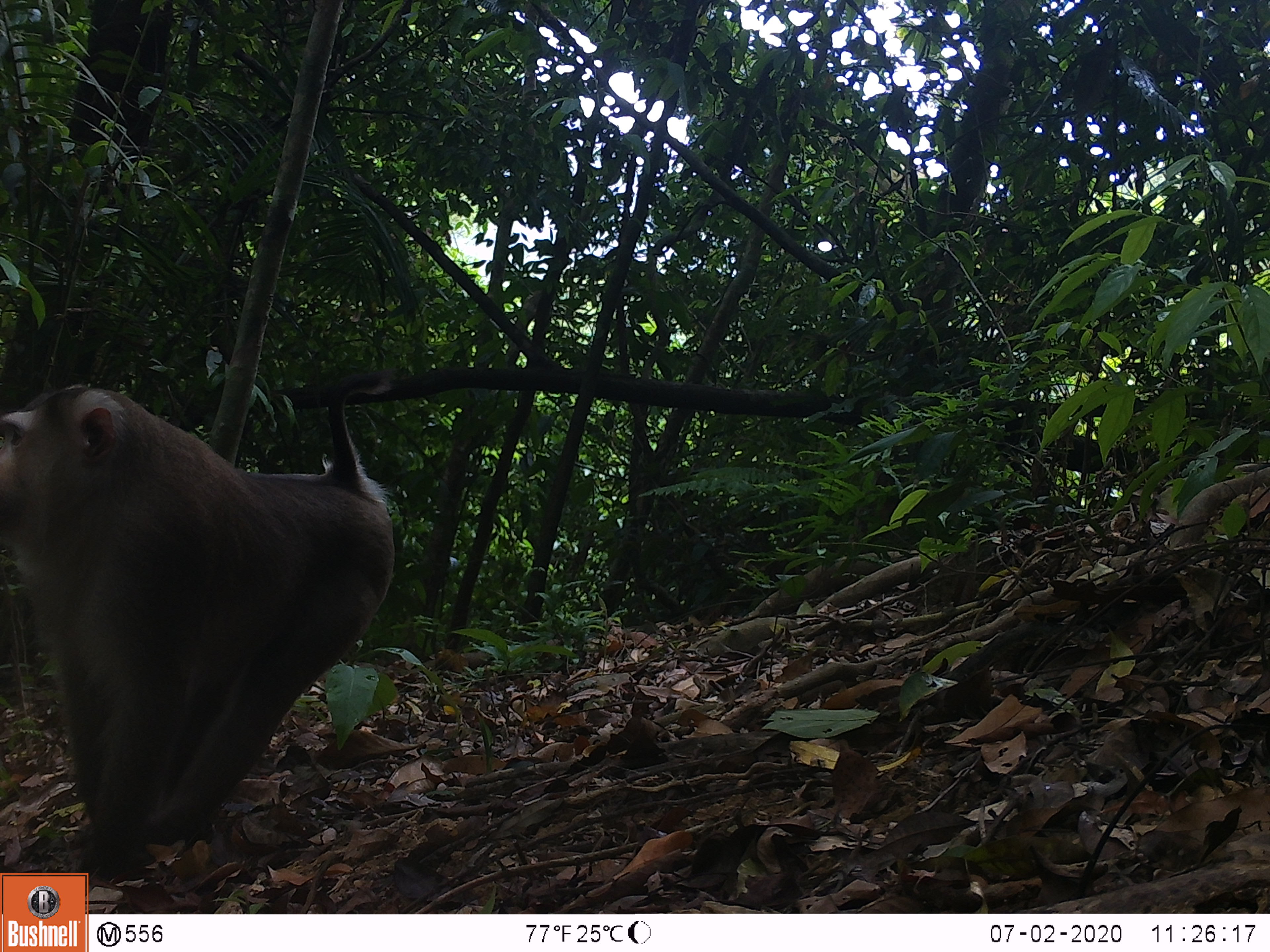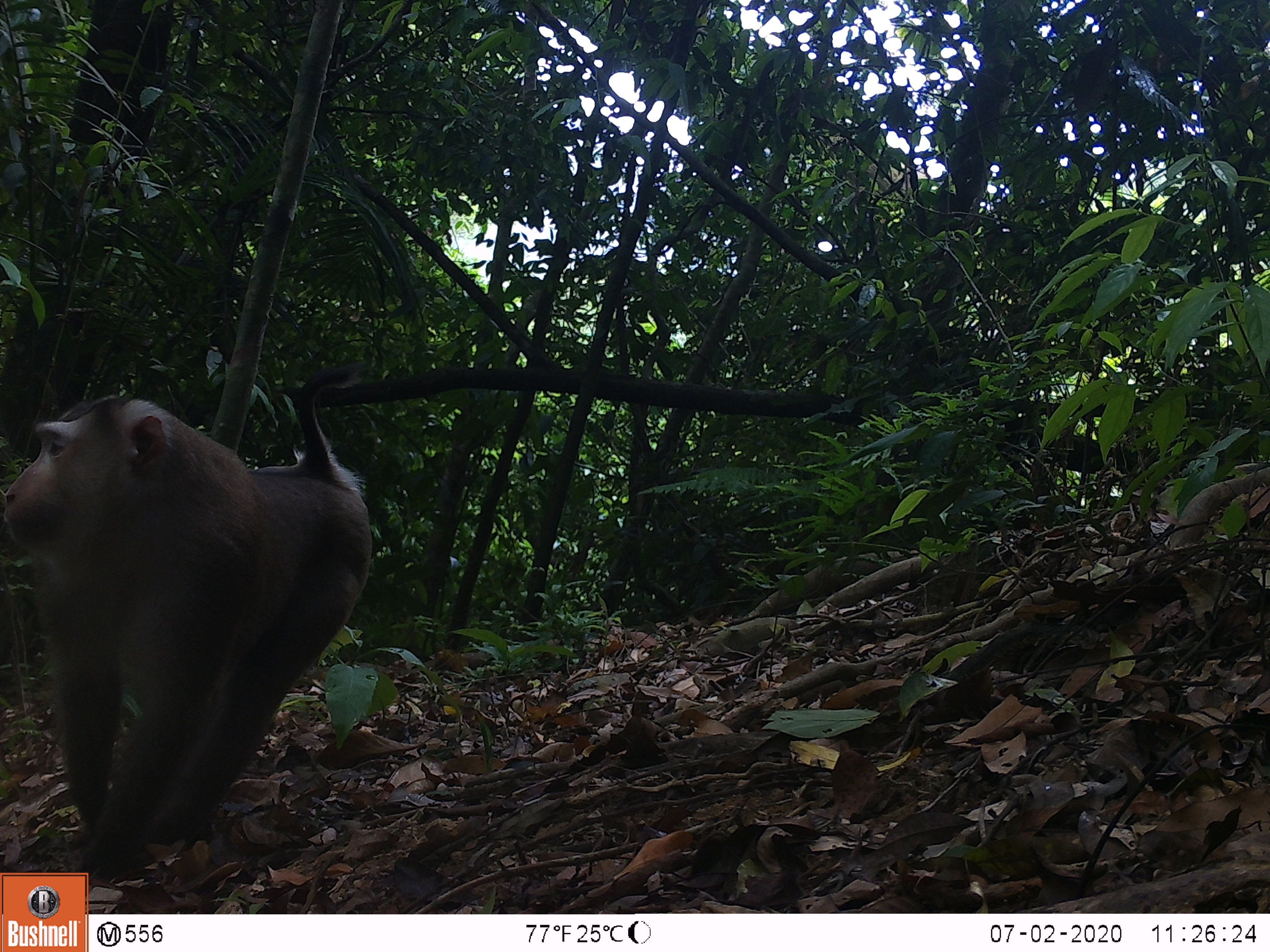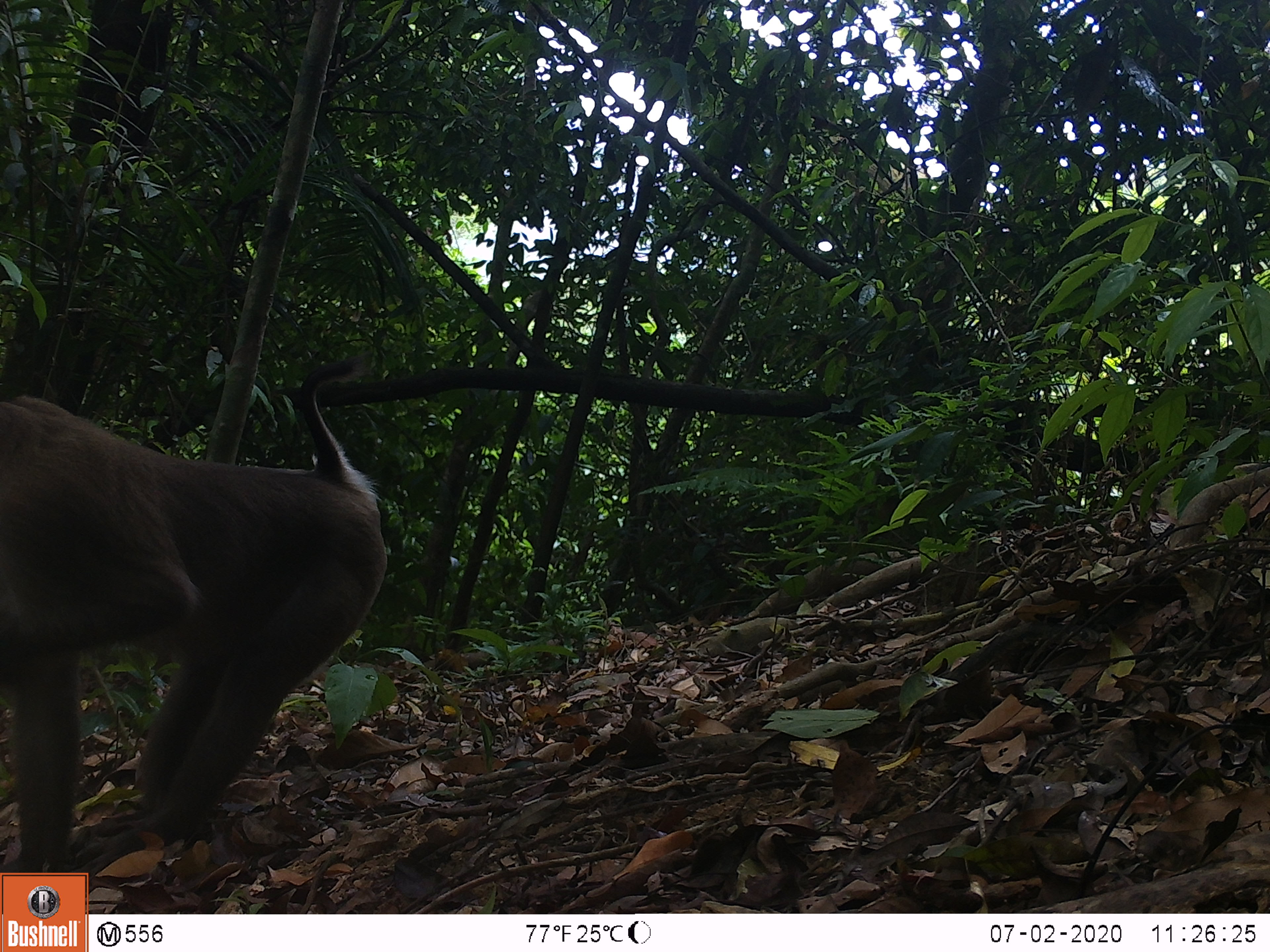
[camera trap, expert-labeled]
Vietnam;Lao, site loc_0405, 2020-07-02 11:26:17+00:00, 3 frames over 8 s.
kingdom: Animalia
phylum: Chordata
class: Mammalia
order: Primates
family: Cercopithecidae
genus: Macaca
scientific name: Macaca nemestrina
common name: pig-tailed macaque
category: pig tailed macaque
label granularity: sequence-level